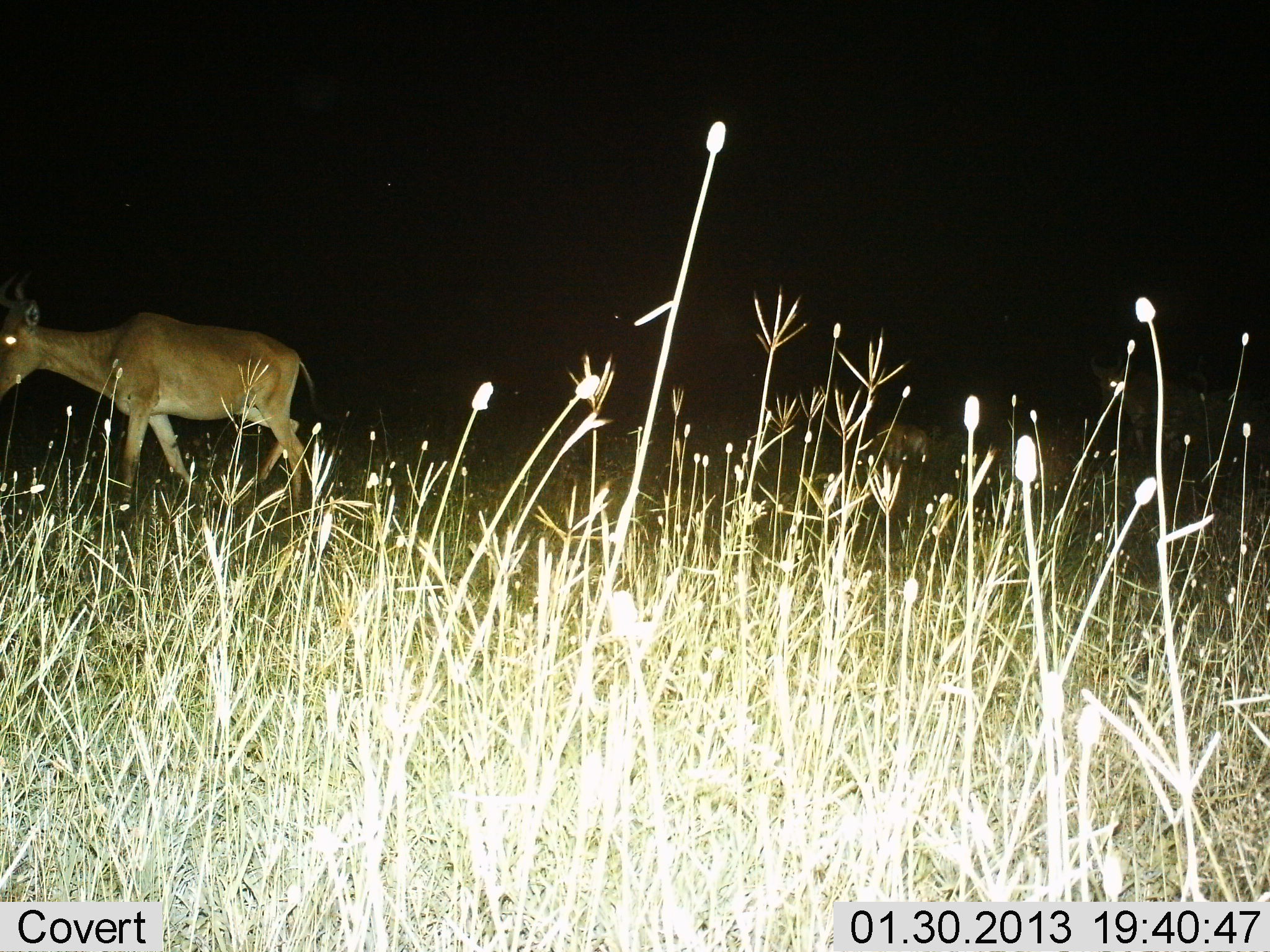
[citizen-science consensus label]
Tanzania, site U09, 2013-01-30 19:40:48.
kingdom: Animalia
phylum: Chordata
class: Mammalia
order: Artiodactyla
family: Bovidae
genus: Alcelaphus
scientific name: Alcelaphus buselaphus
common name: hartebeest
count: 1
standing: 30%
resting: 0%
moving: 78%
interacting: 0%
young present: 0%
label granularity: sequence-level